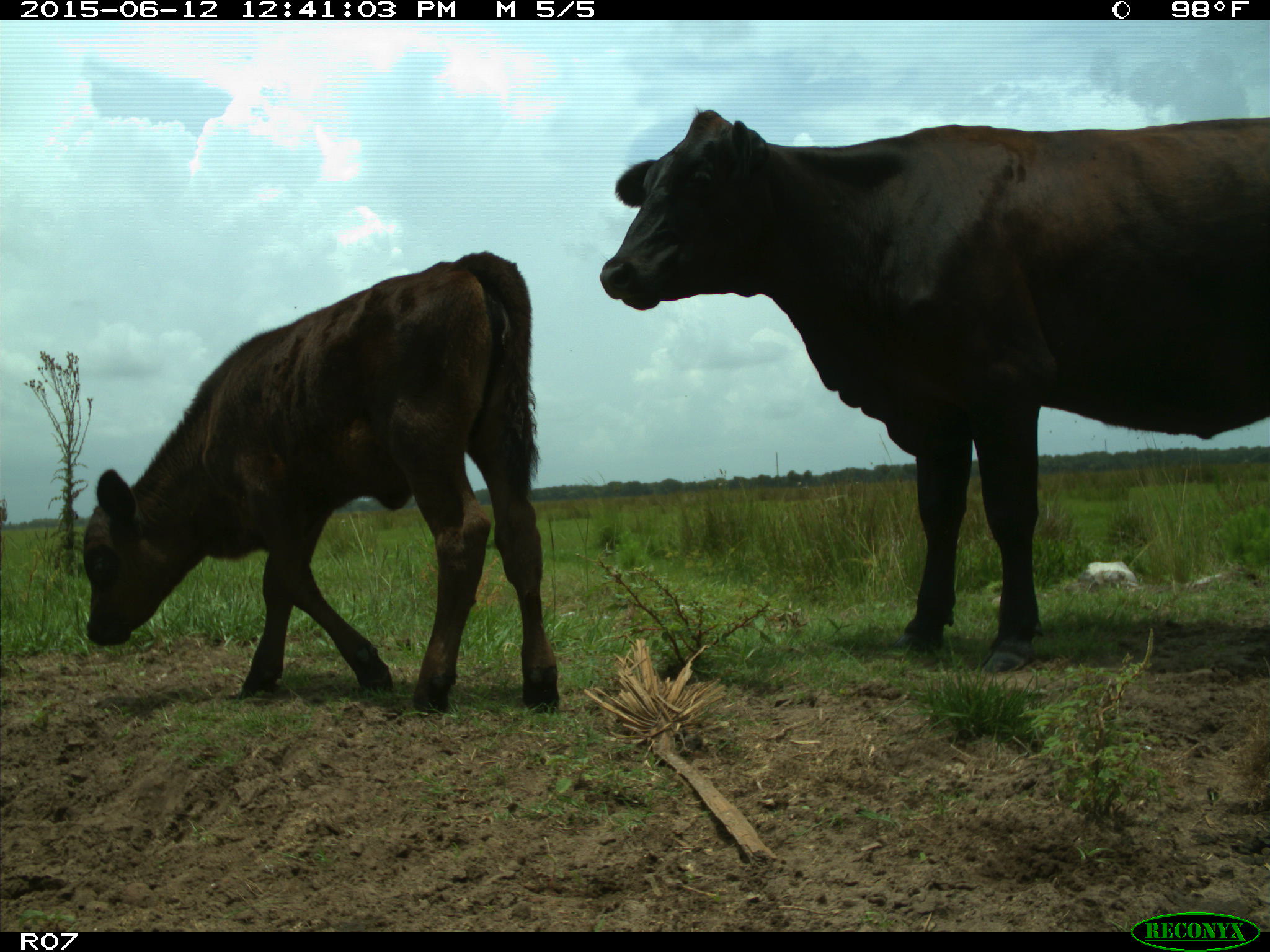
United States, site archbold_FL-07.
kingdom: Animalia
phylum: Chordata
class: Mammalia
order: Artiodactyla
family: Bovidae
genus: Bos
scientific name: Bos taurus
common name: domestic cow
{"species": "Bos taurus (domestic cow)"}